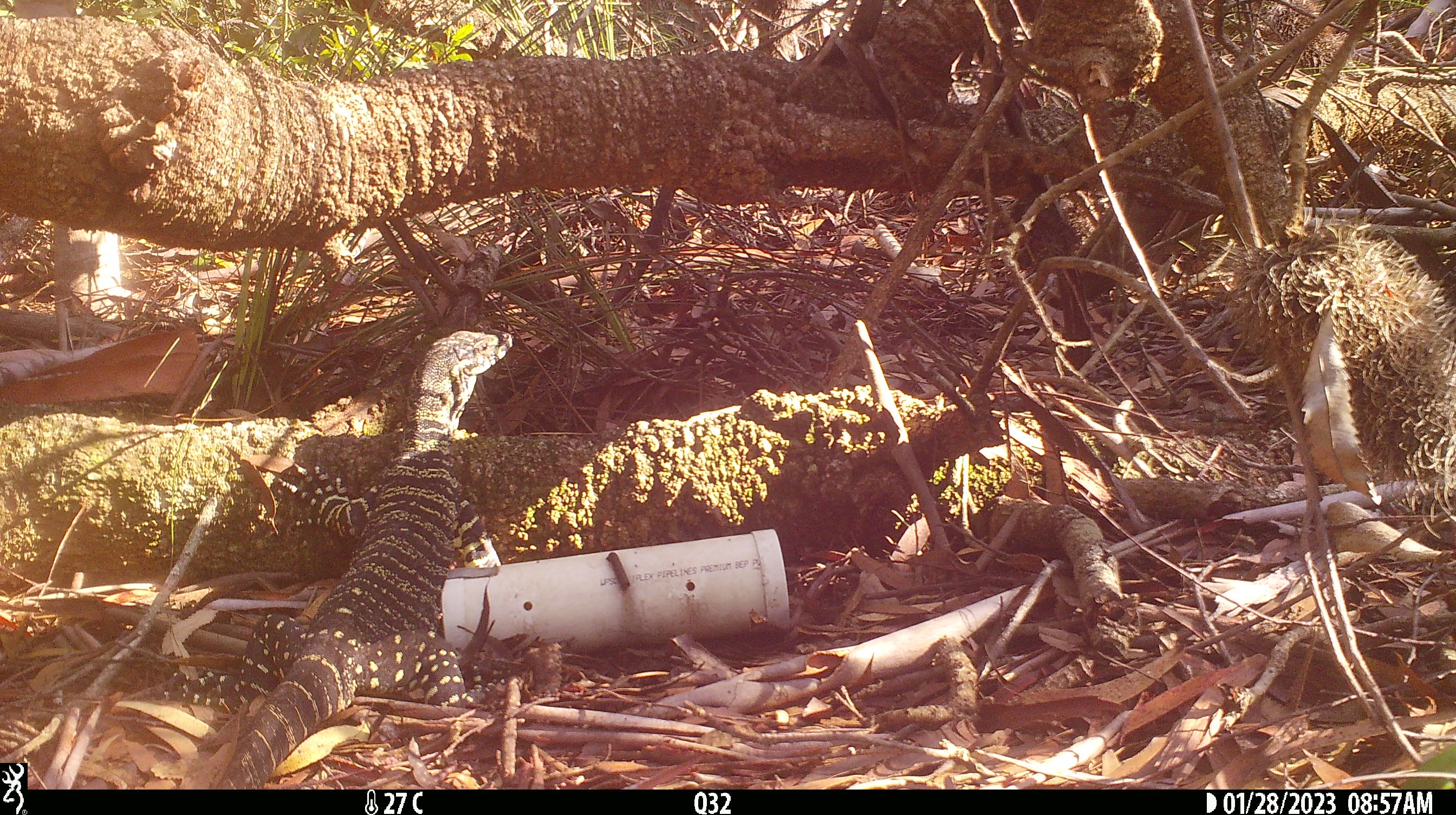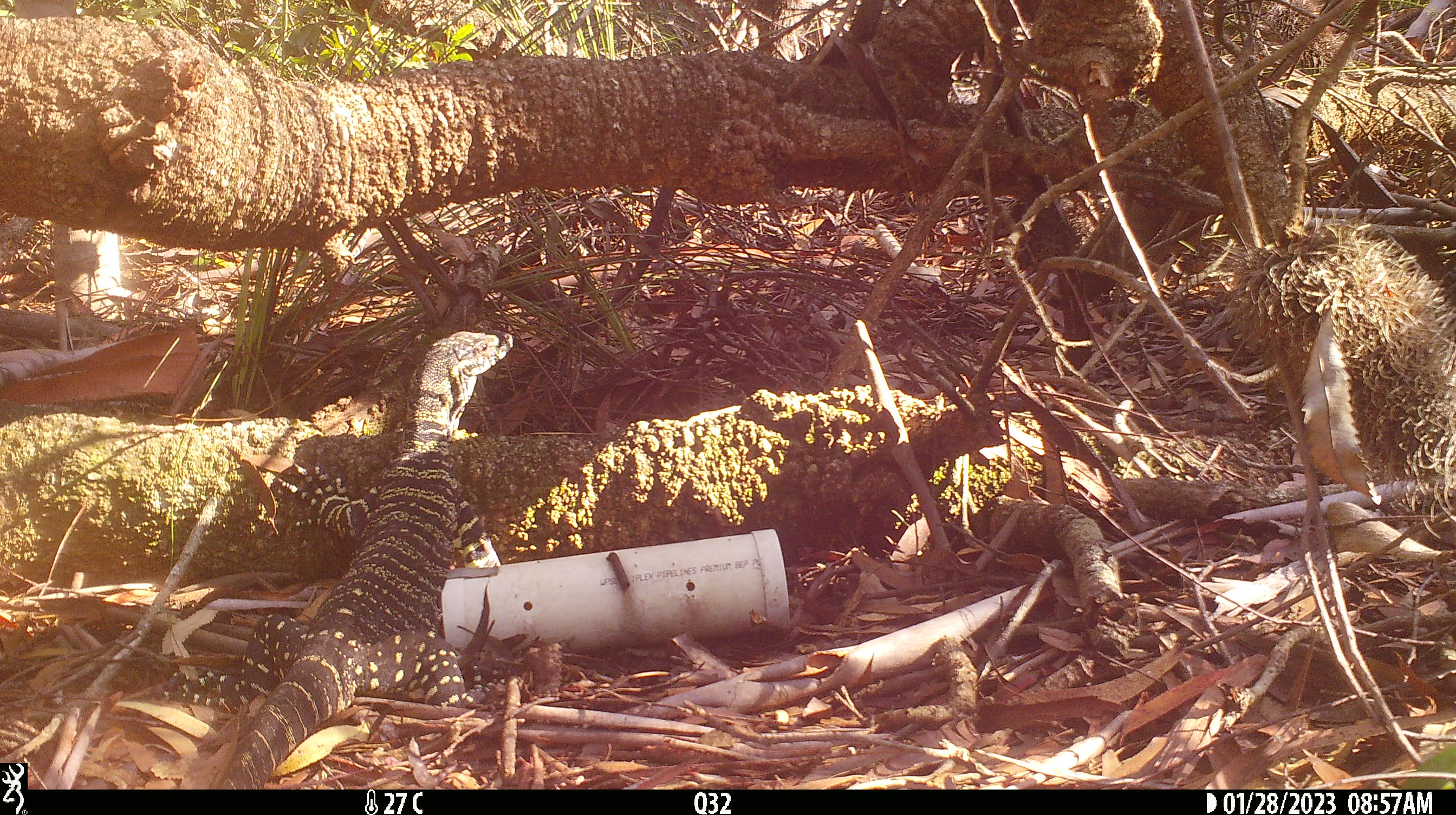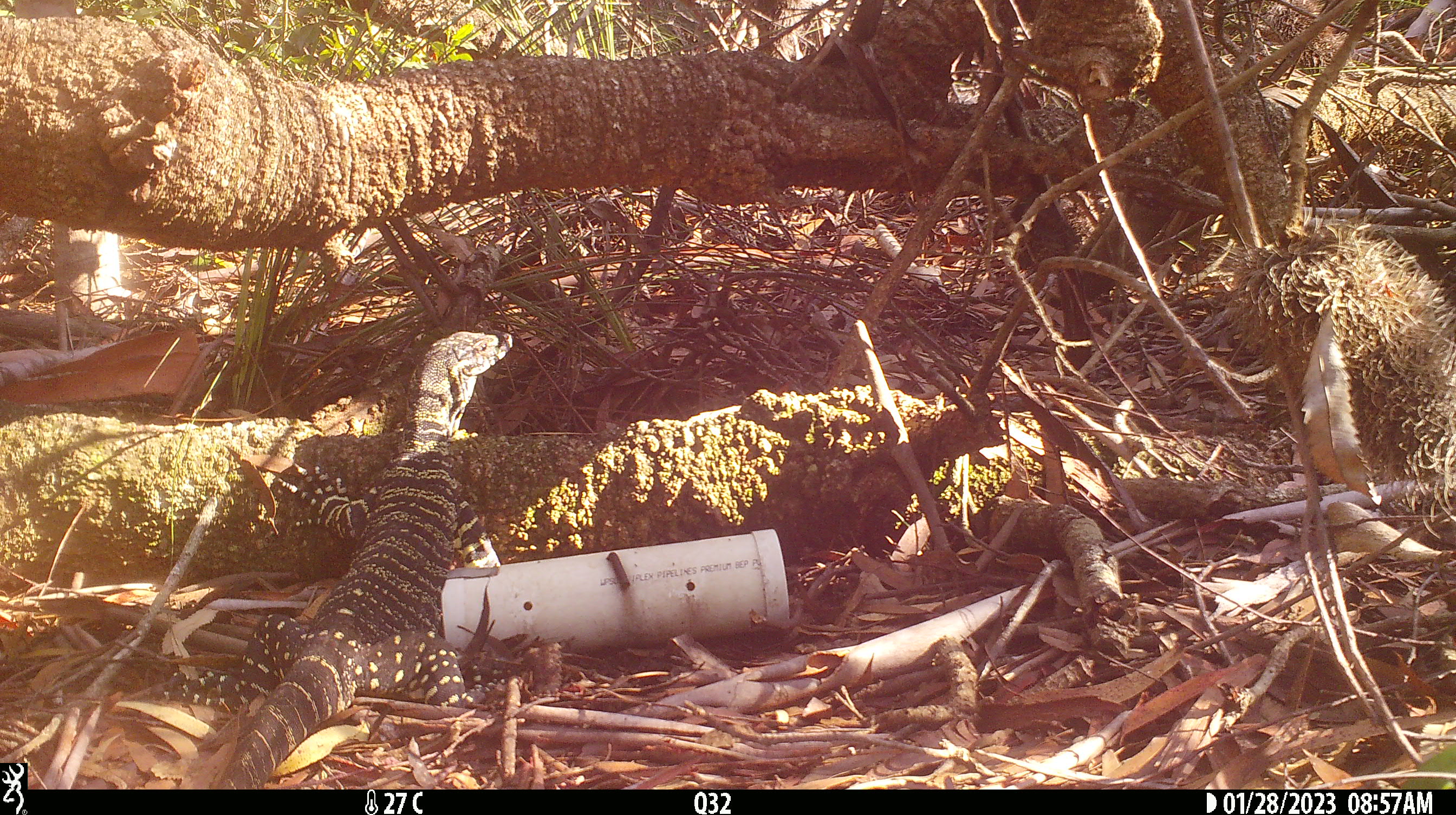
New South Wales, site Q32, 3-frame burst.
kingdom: Animalia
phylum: Chordata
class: Reptilia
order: Squamata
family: Varanidae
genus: Varanus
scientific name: Varanus varius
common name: lace monitor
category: goanna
Goanna (lace monitor) (Varanus varius).